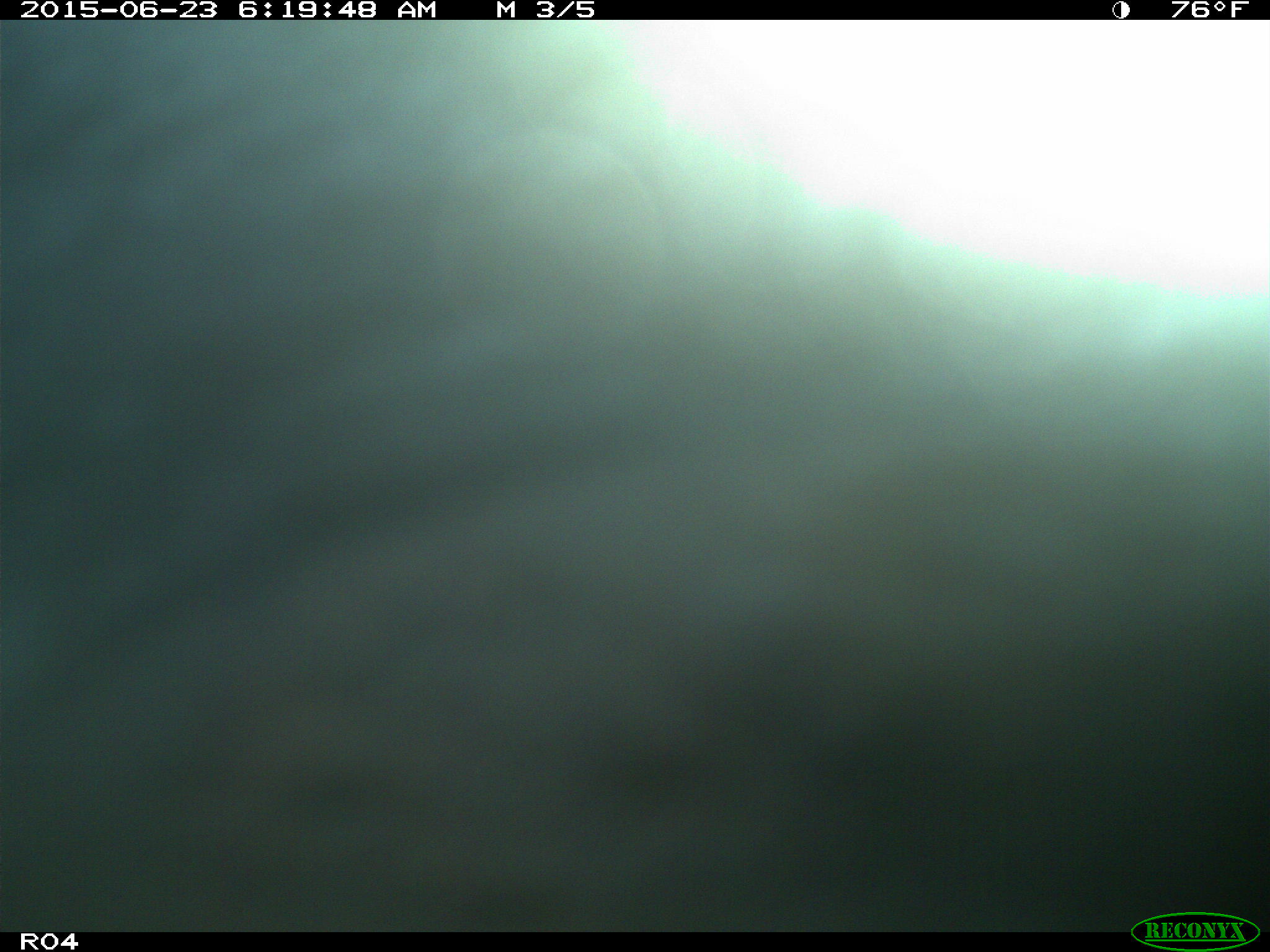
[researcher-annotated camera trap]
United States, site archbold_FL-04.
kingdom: Animalia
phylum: Chordata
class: Mammalia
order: Artiodactyla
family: Bovidae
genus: Bos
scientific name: Bos taurus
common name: domestic cow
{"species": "Bos taurus (domestic cow)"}